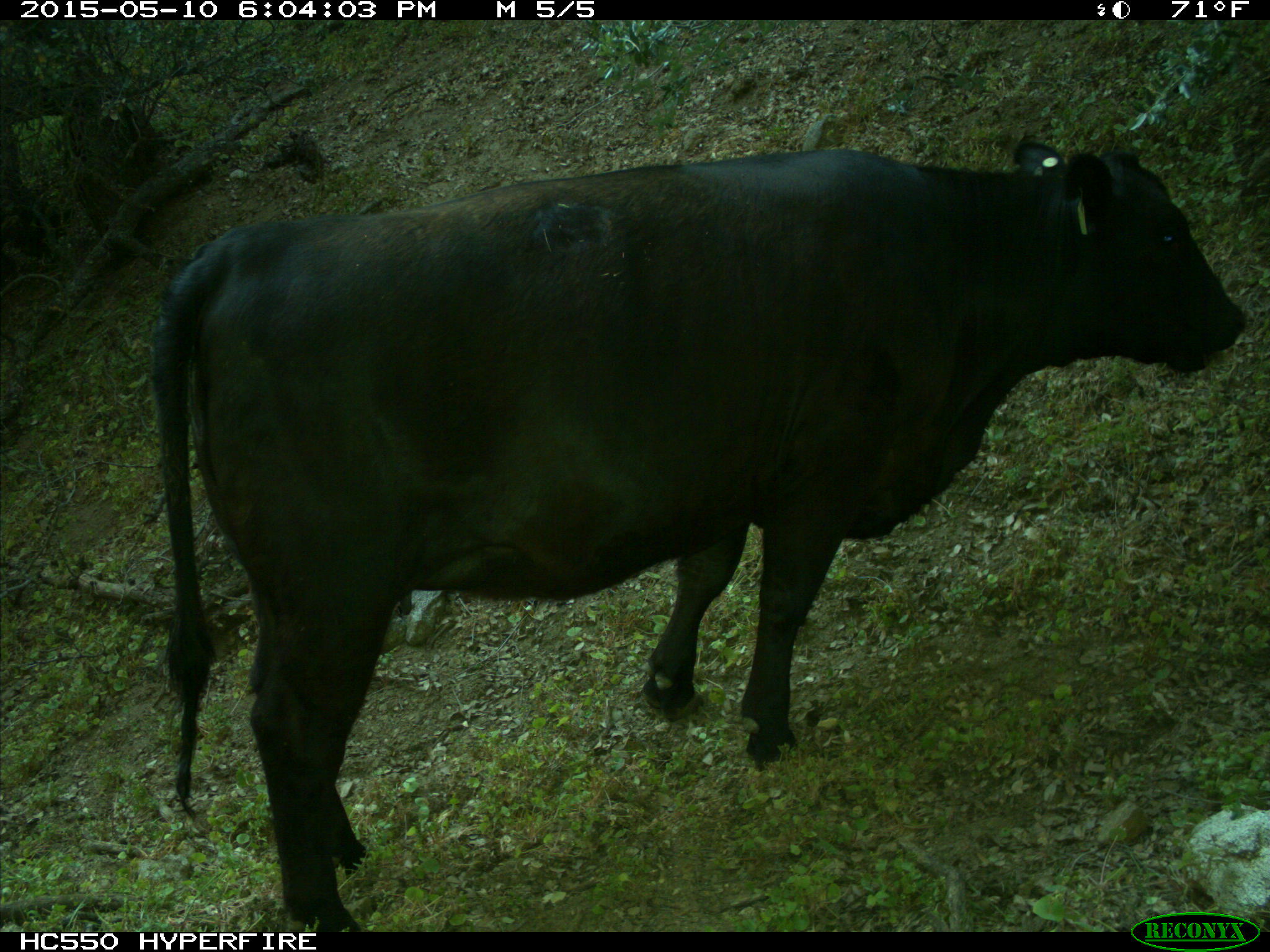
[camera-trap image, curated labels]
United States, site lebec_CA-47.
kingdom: Animalia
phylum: Chordata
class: Mammalia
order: Artiodactyla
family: Bovidae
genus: Bos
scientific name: Bos taurus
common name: domestic cow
Bos taurus (domestic cow).